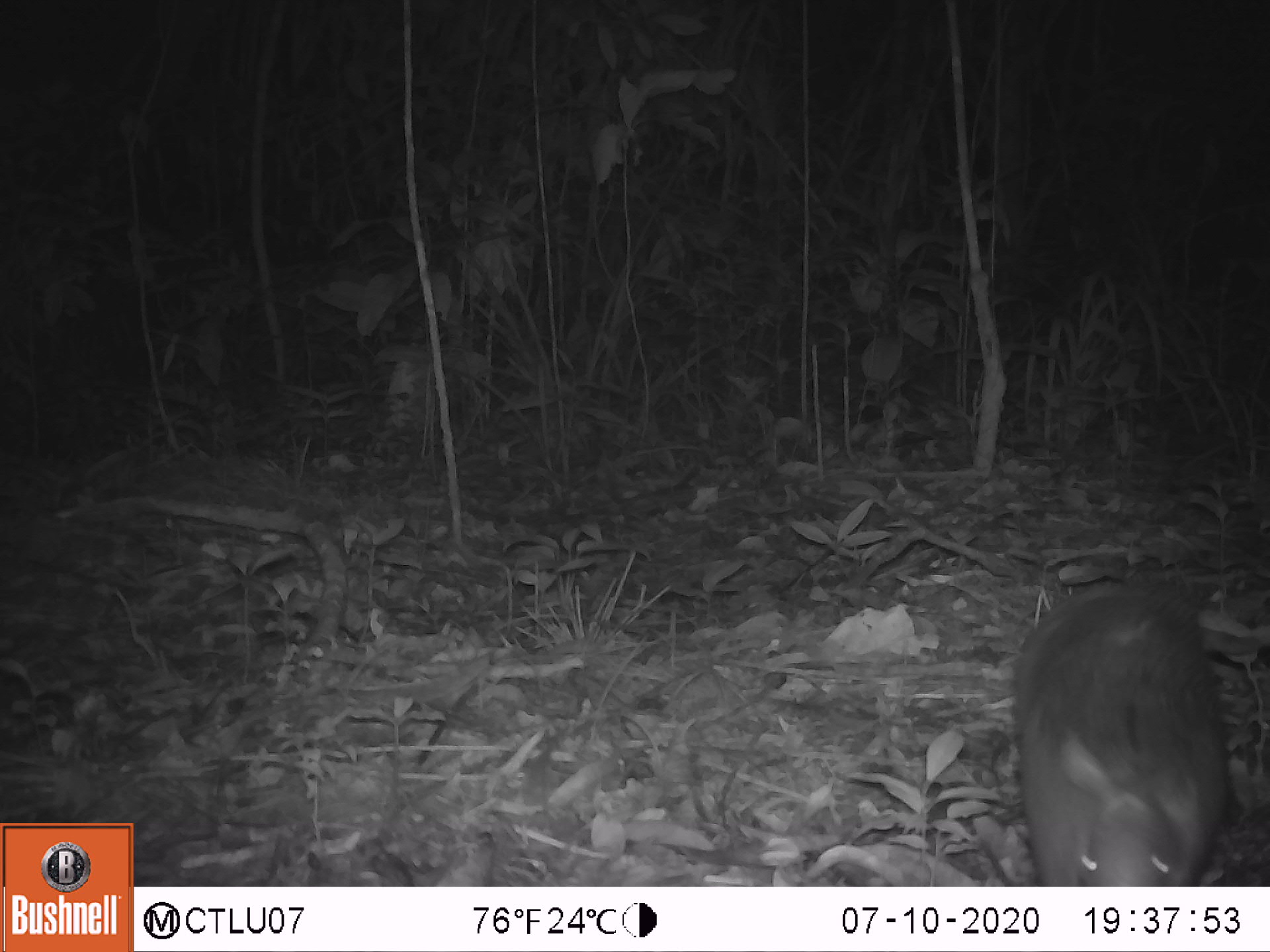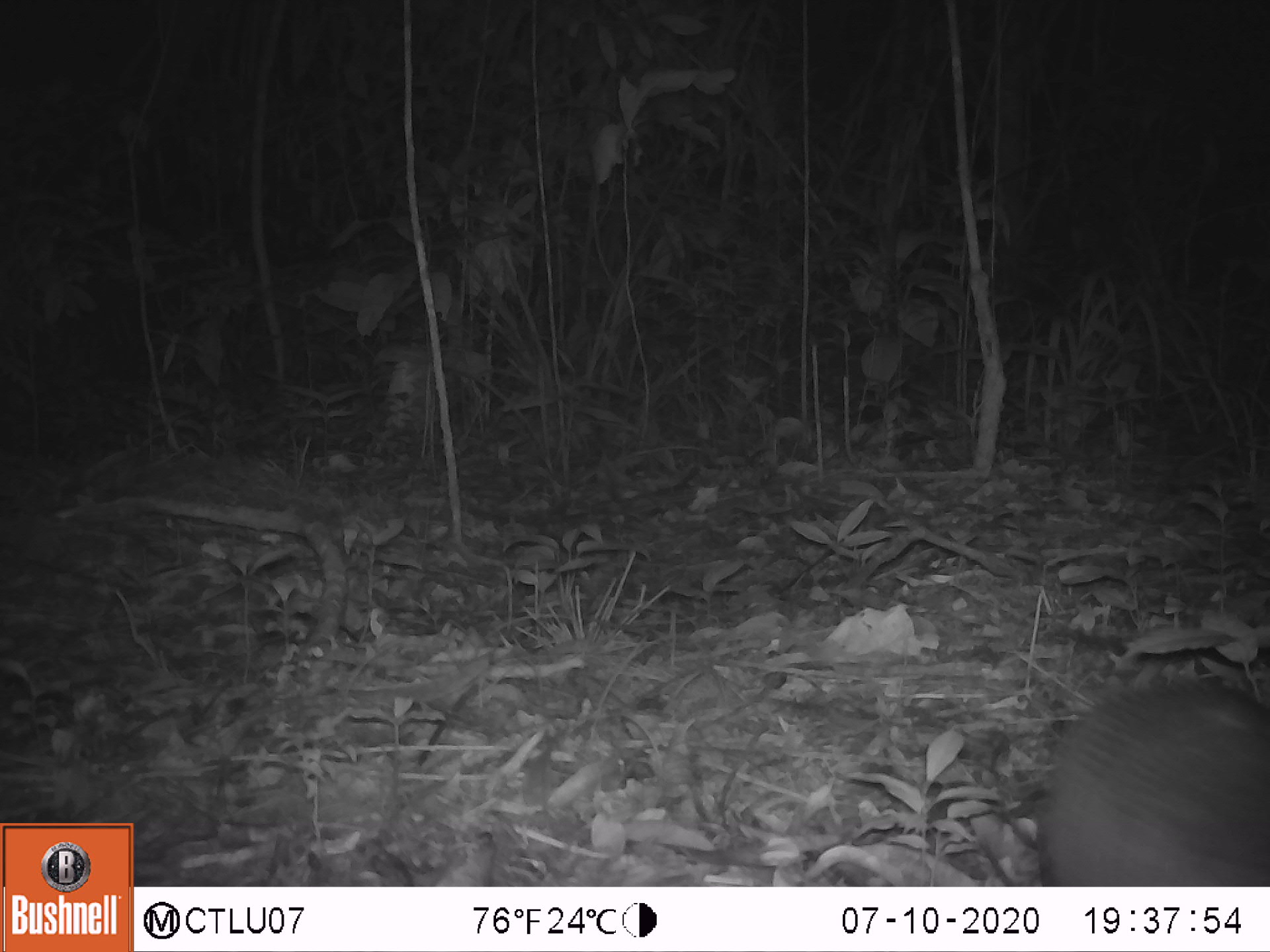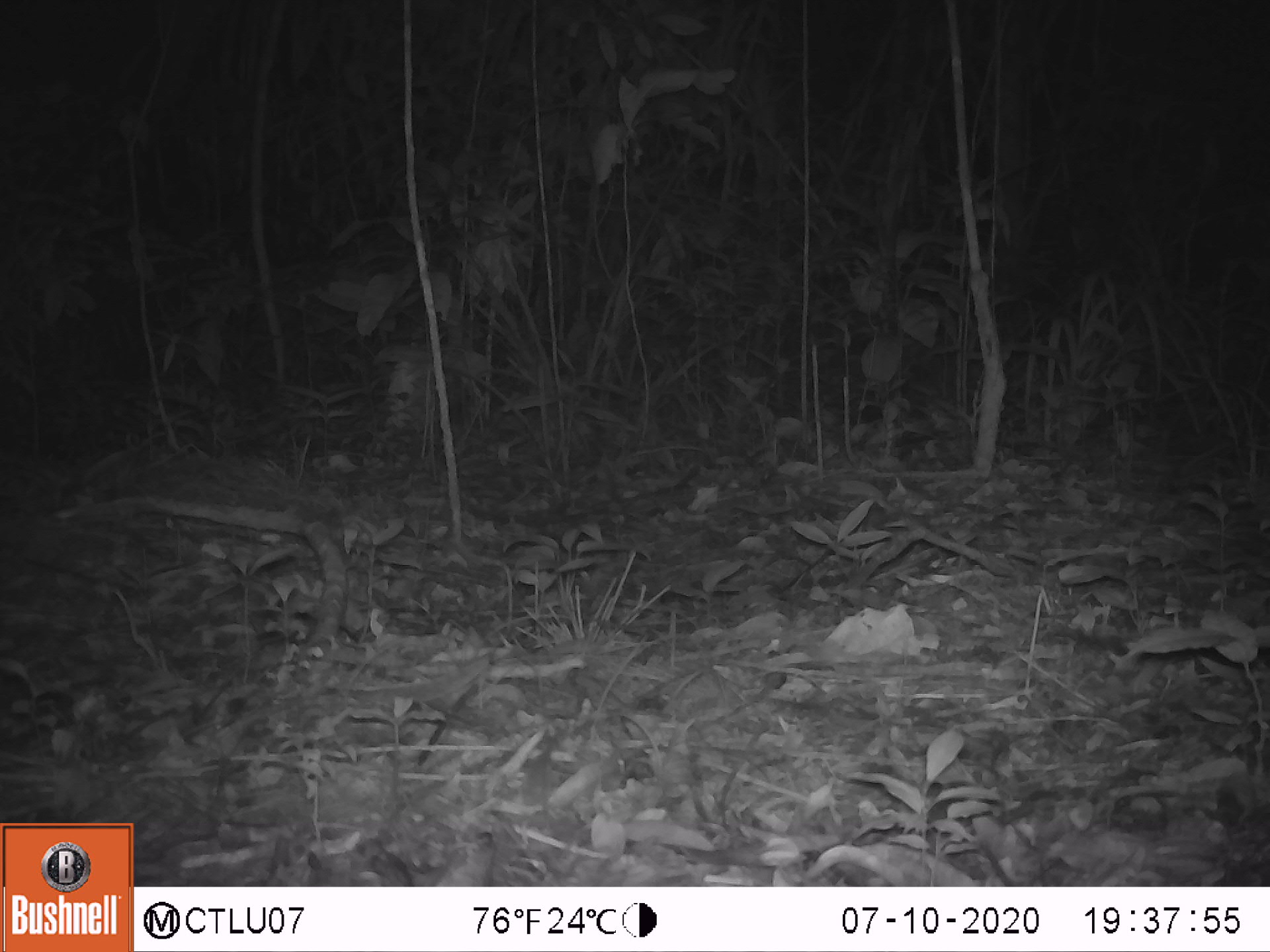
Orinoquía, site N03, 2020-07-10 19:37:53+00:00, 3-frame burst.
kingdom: Animalia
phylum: Chordata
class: Mammalia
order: Cingulata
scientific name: Cingulata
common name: armadillo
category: unknown armadillo